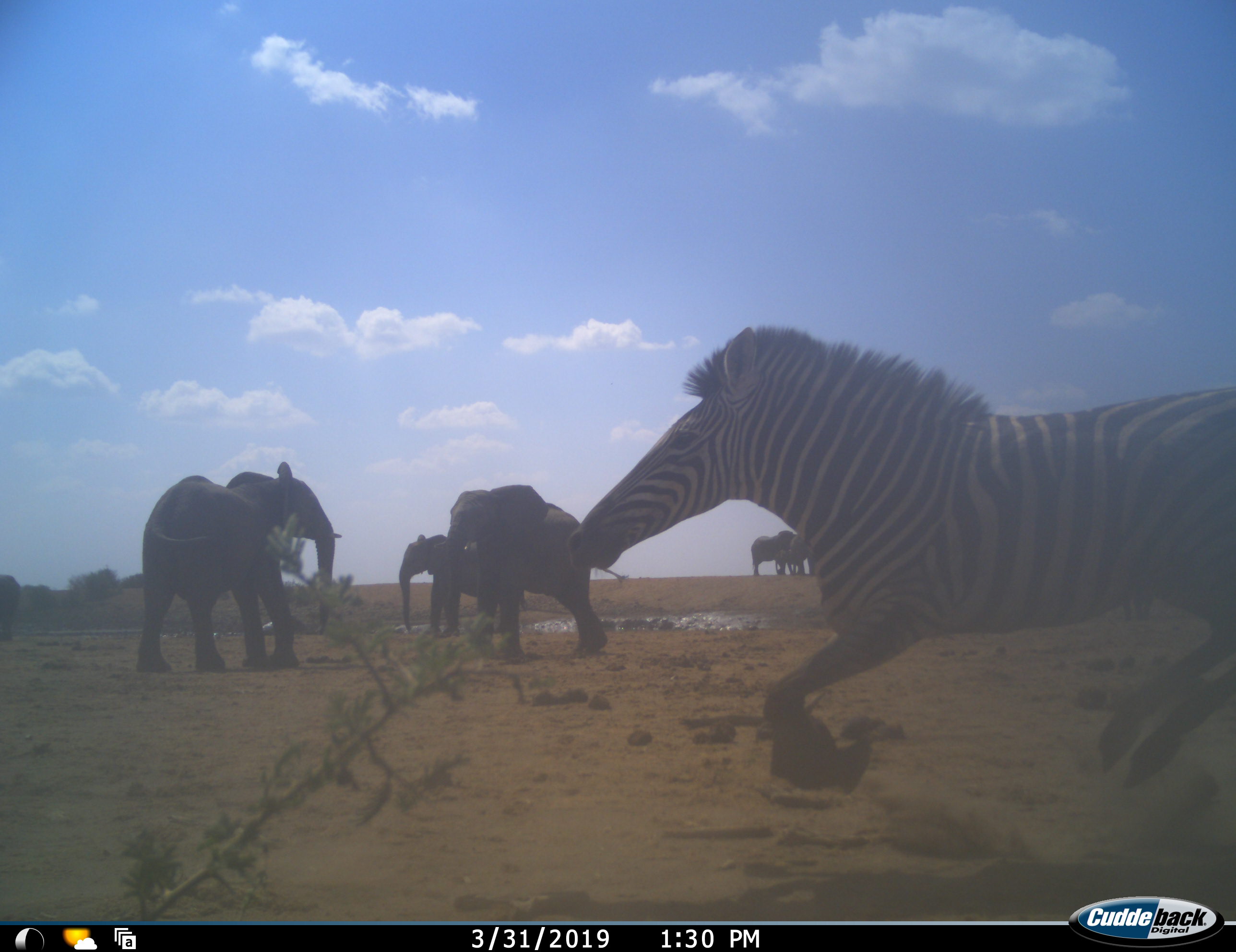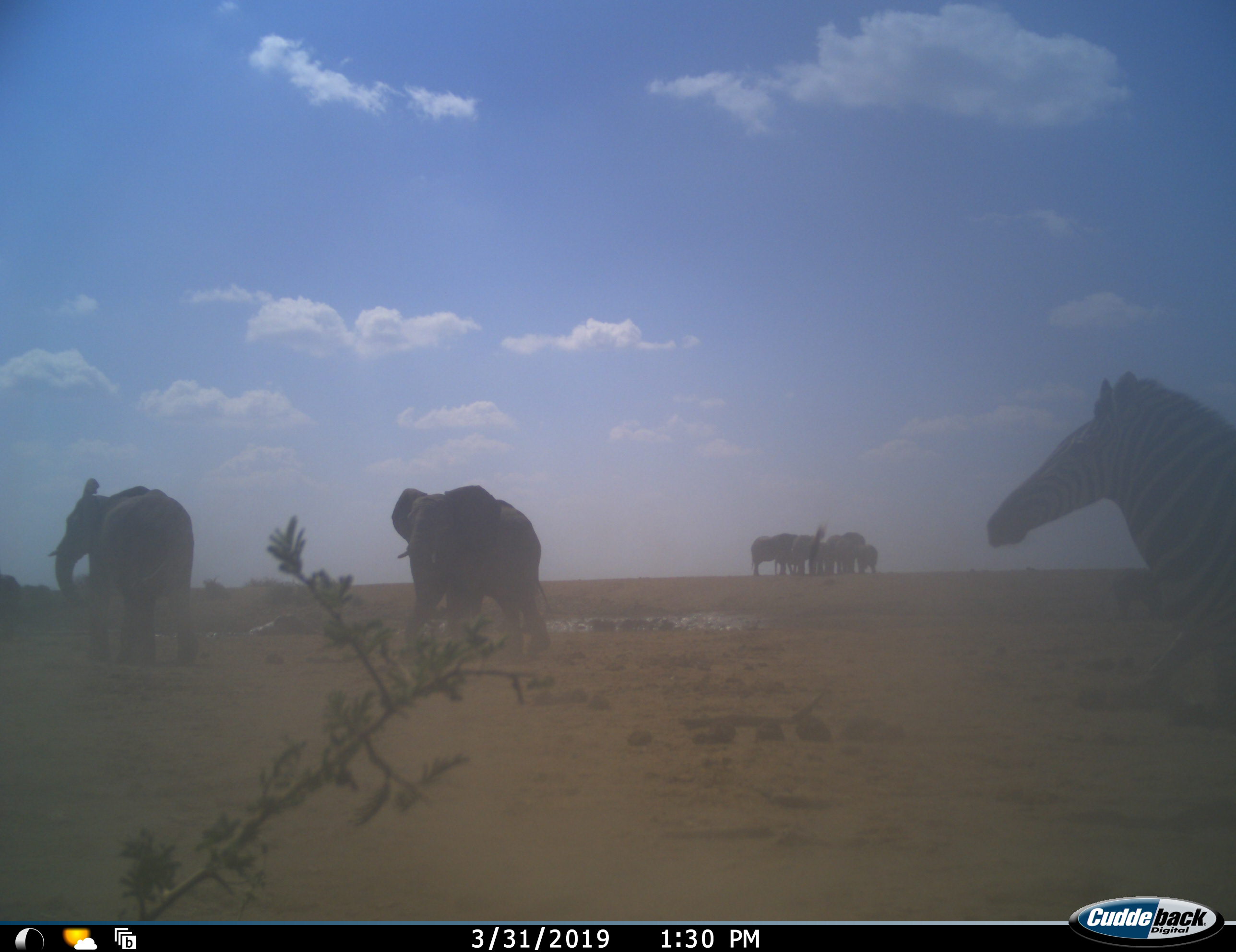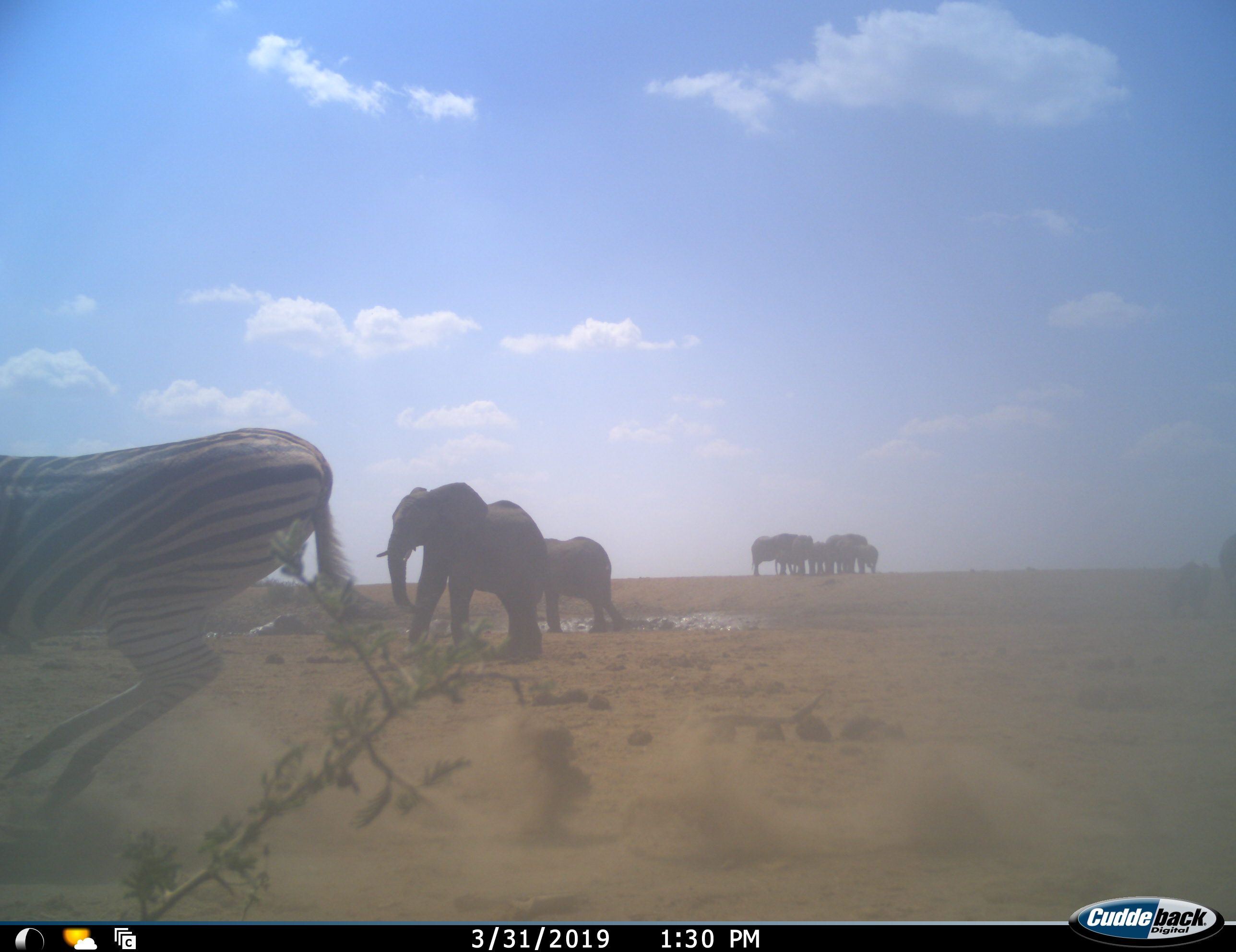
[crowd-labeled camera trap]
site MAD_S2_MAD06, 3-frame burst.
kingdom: Animalia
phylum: Chordata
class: Mammalia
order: Proboscidea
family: Elephantidae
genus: Loxodonta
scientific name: Loxodonta africana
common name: african bush elephant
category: elephant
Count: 10.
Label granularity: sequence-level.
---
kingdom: Animalia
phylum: Chordata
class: Mammalia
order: Perissodactyla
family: Equidae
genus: Equus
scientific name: Equus quagga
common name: plains zebra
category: zebraplains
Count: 1.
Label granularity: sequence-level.